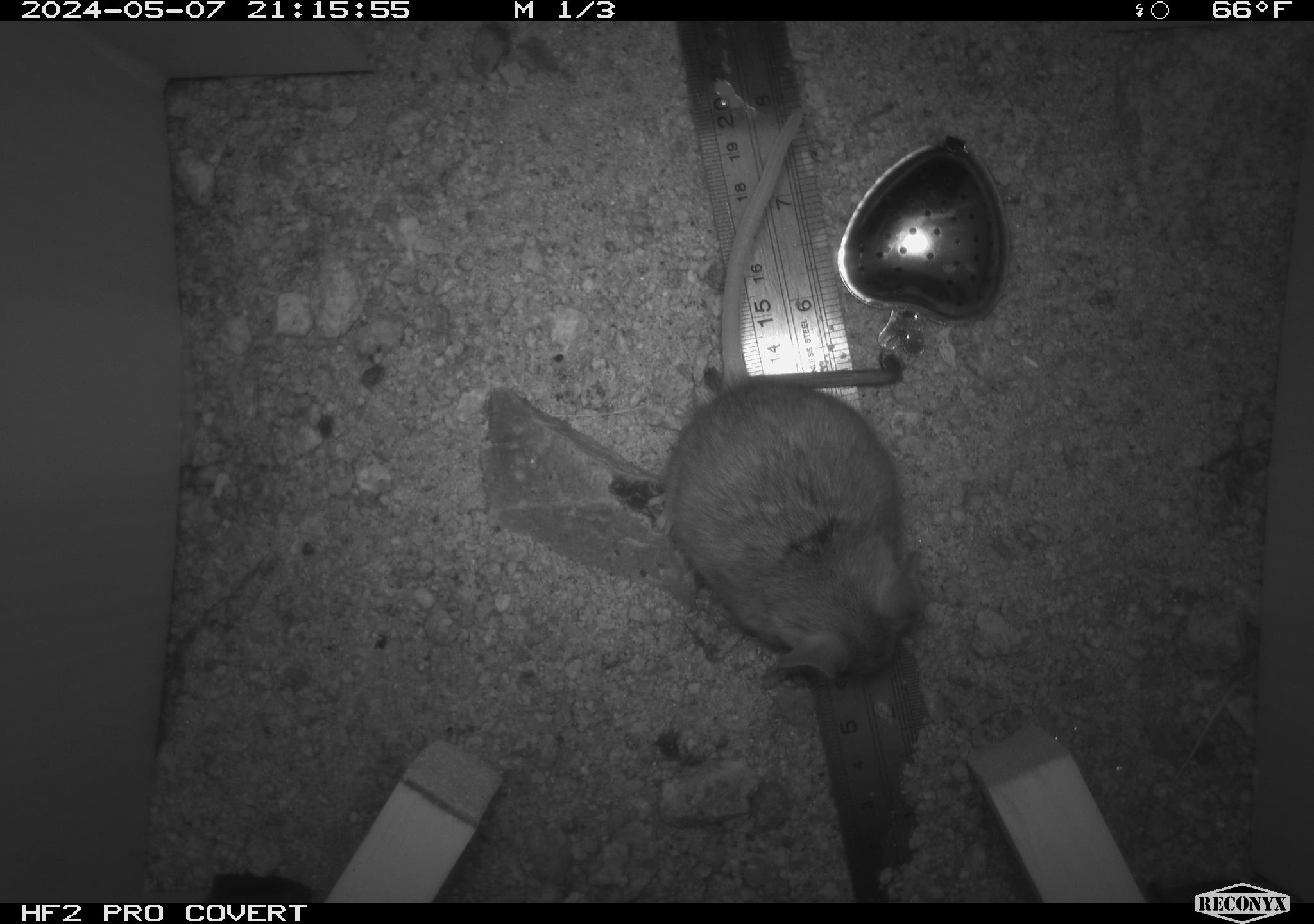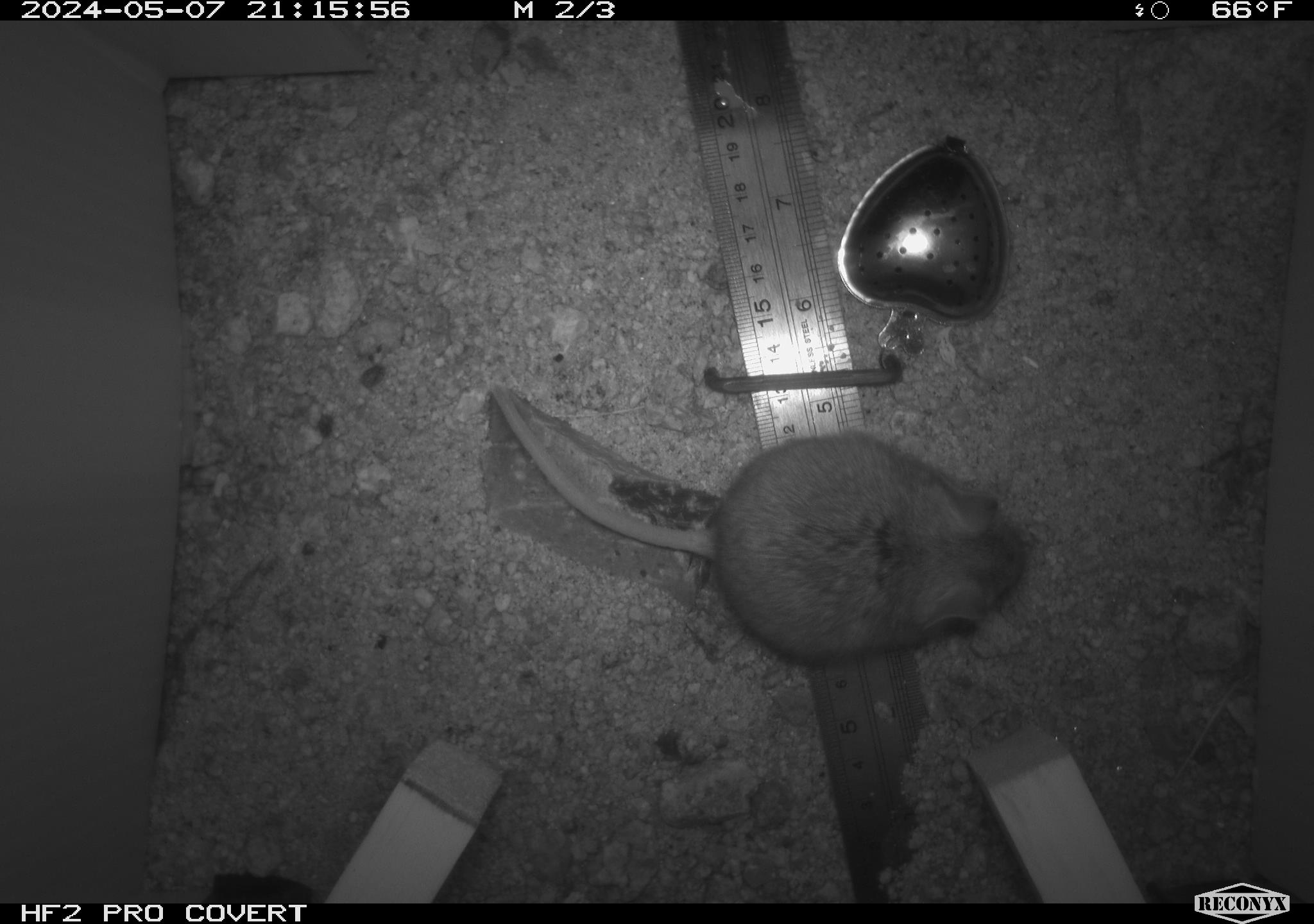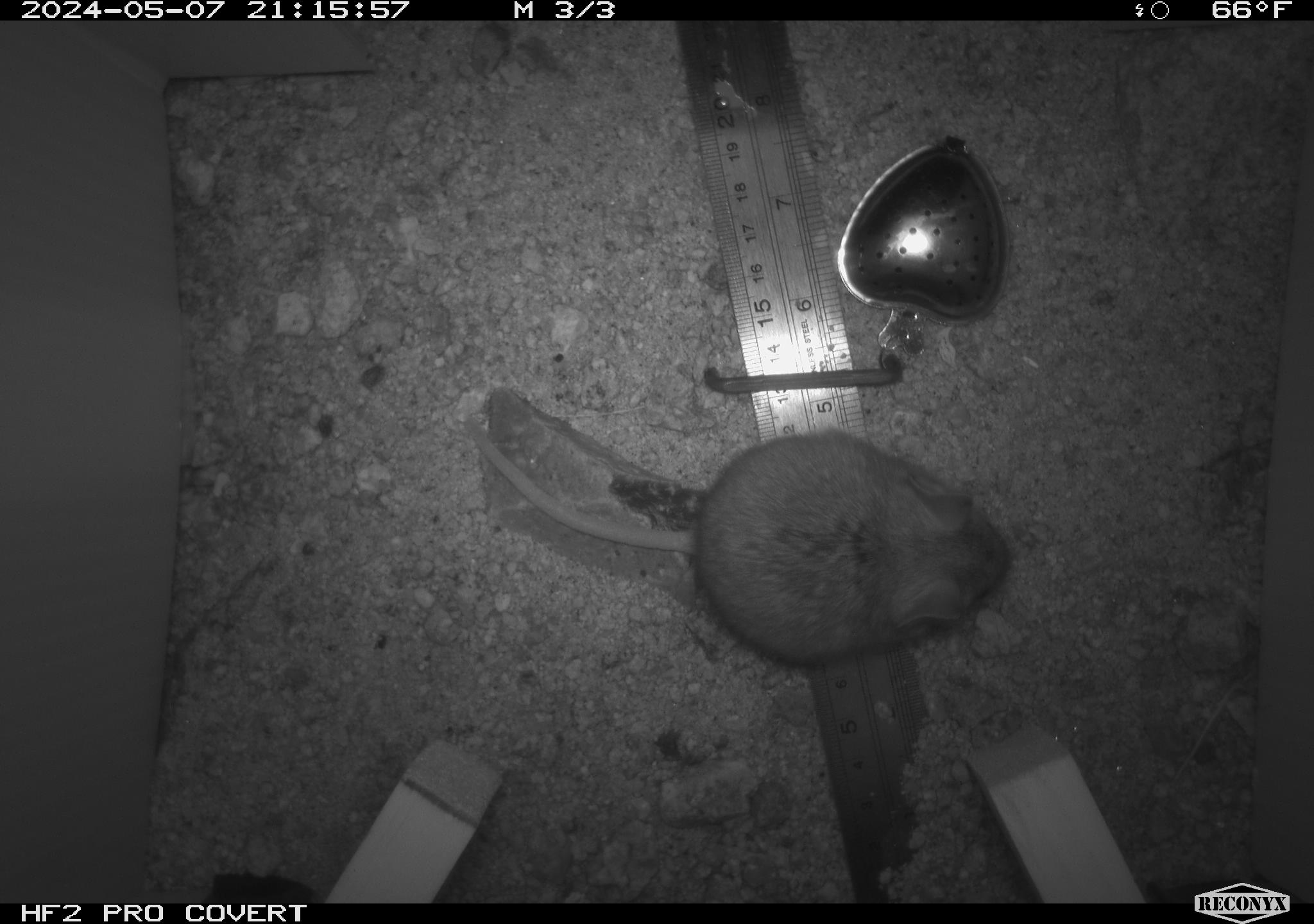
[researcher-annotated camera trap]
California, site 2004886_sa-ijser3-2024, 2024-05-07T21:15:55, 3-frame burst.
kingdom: Animalia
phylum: Chordata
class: Mammalia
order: Rodentia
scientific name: Rodentia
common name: mouse species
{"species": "mouse species (Rodentia)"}